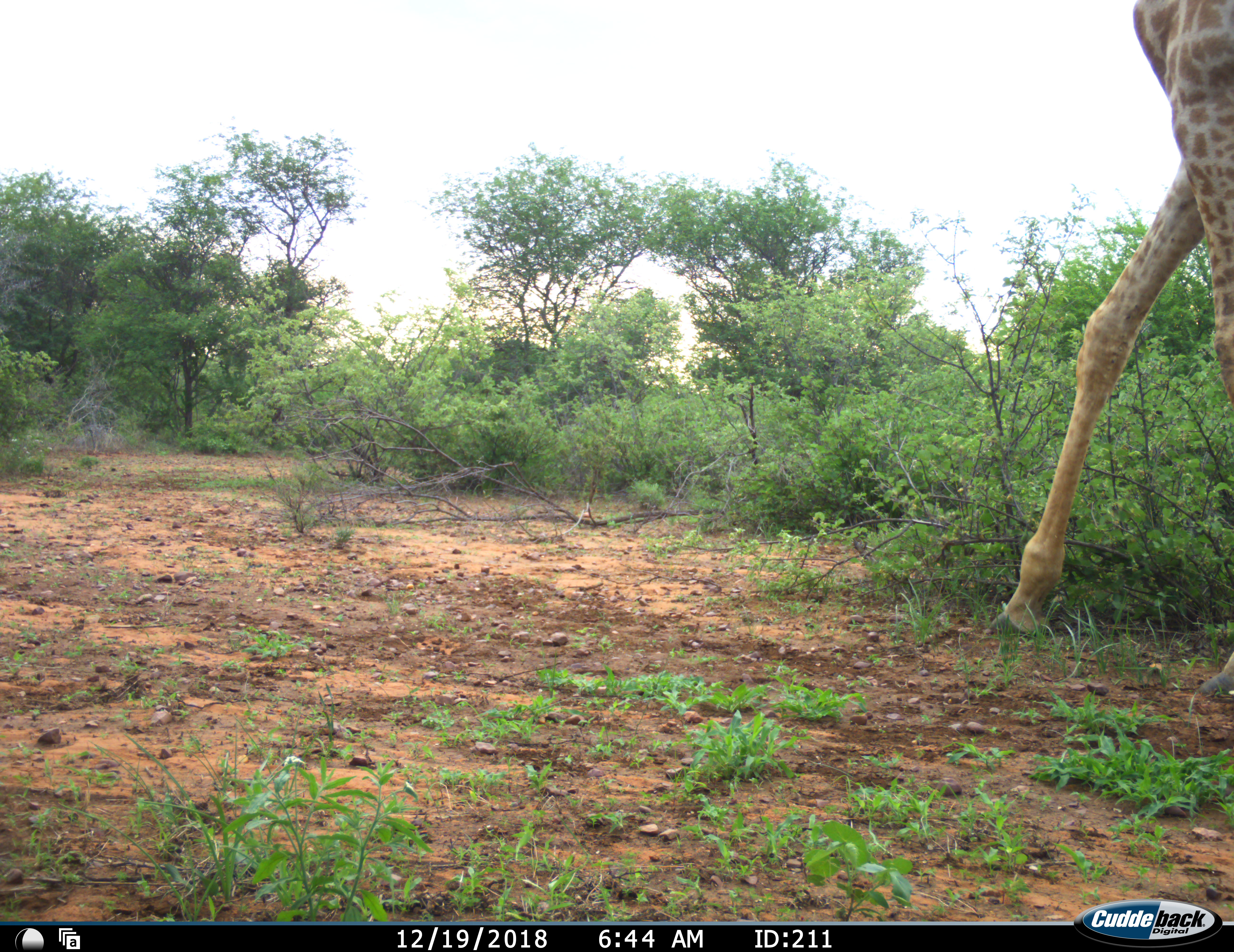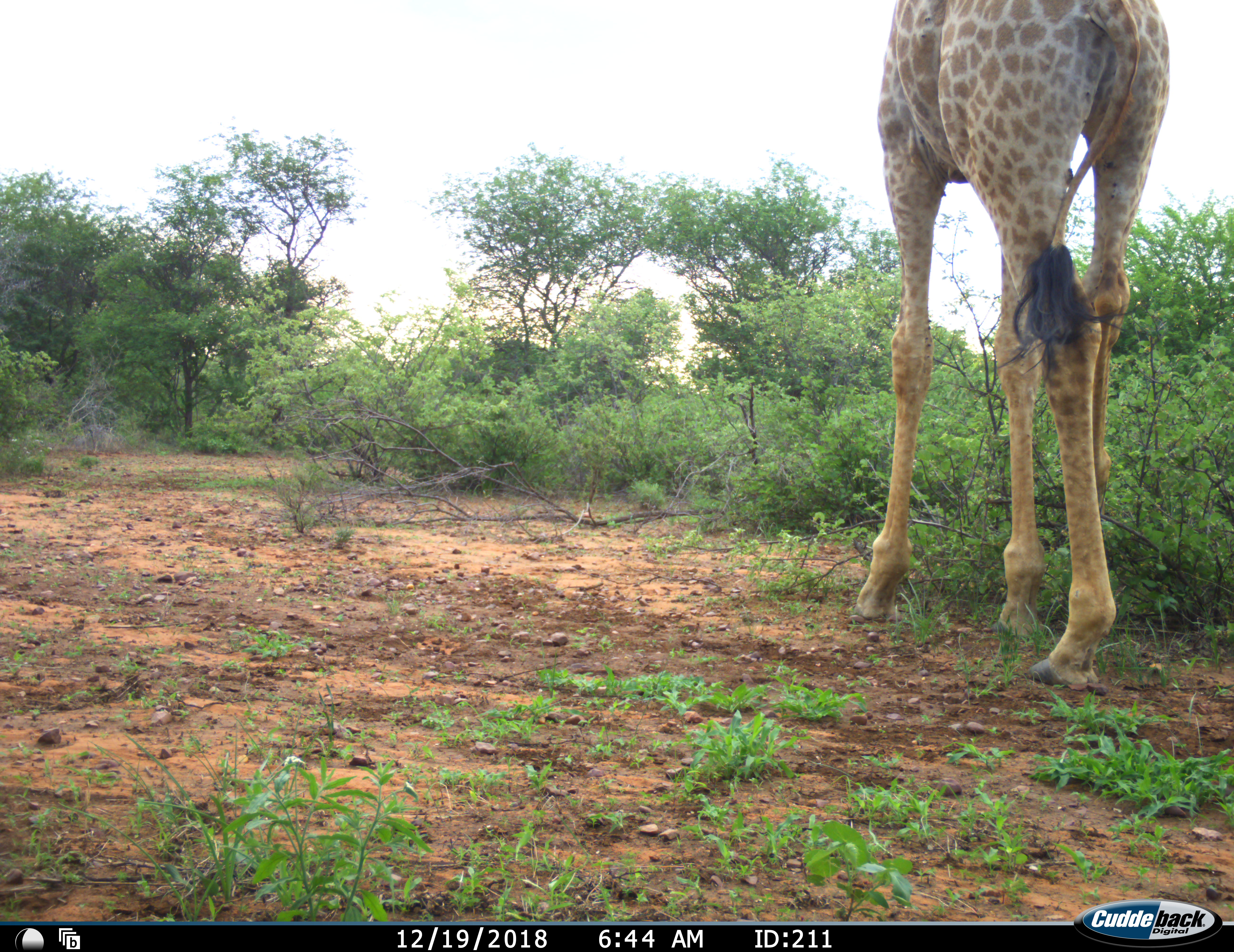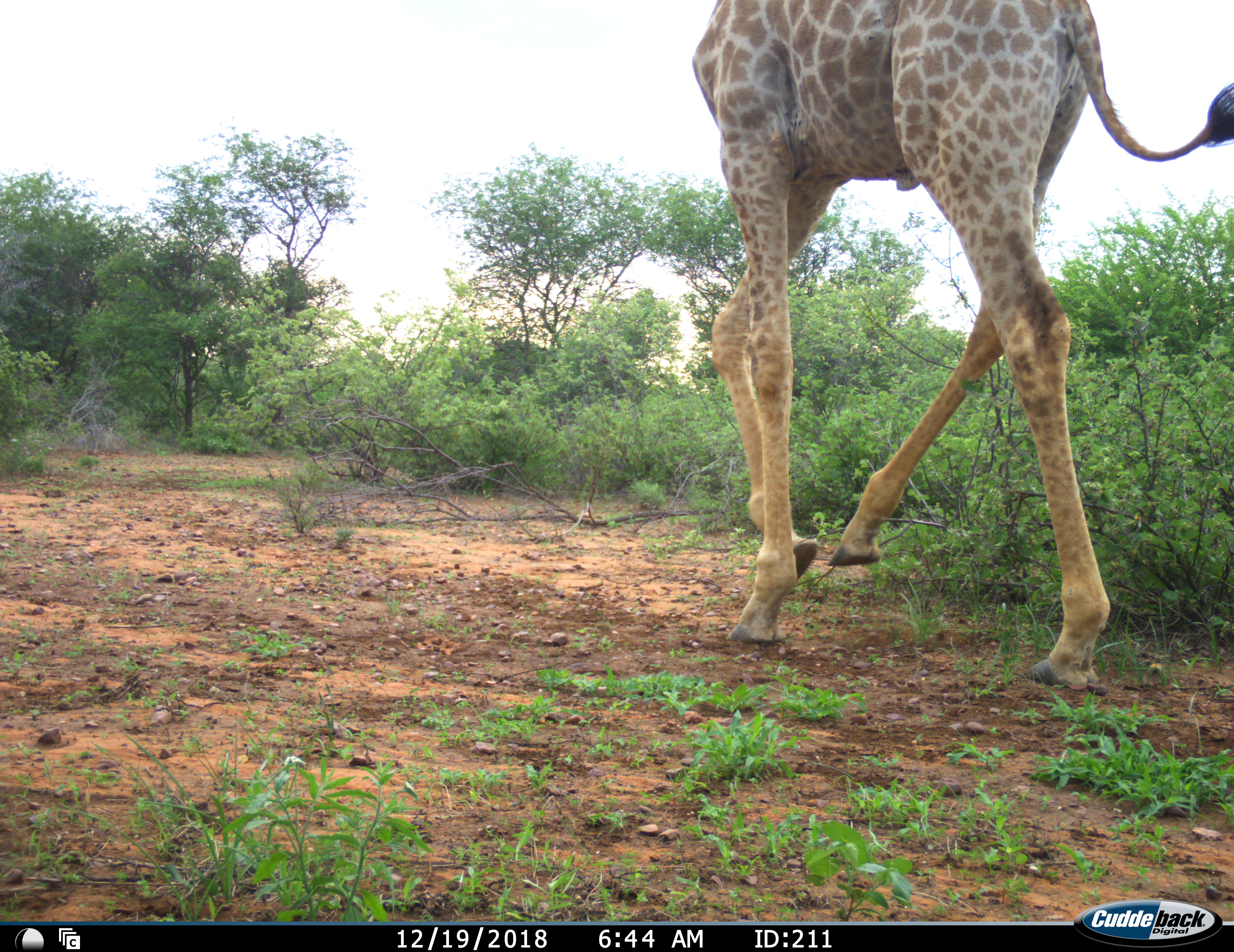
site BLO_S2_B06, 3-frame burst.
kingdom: Animalia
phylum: Chordata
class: Mammalia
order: Artiodactyla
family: Giraffidae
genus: Giraffa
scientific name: Giraffa camelopardalis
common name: giraffe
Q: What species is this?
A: Giraffe (Giraffa camelopardalis).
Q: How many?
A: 1.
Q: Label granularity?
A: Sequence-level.